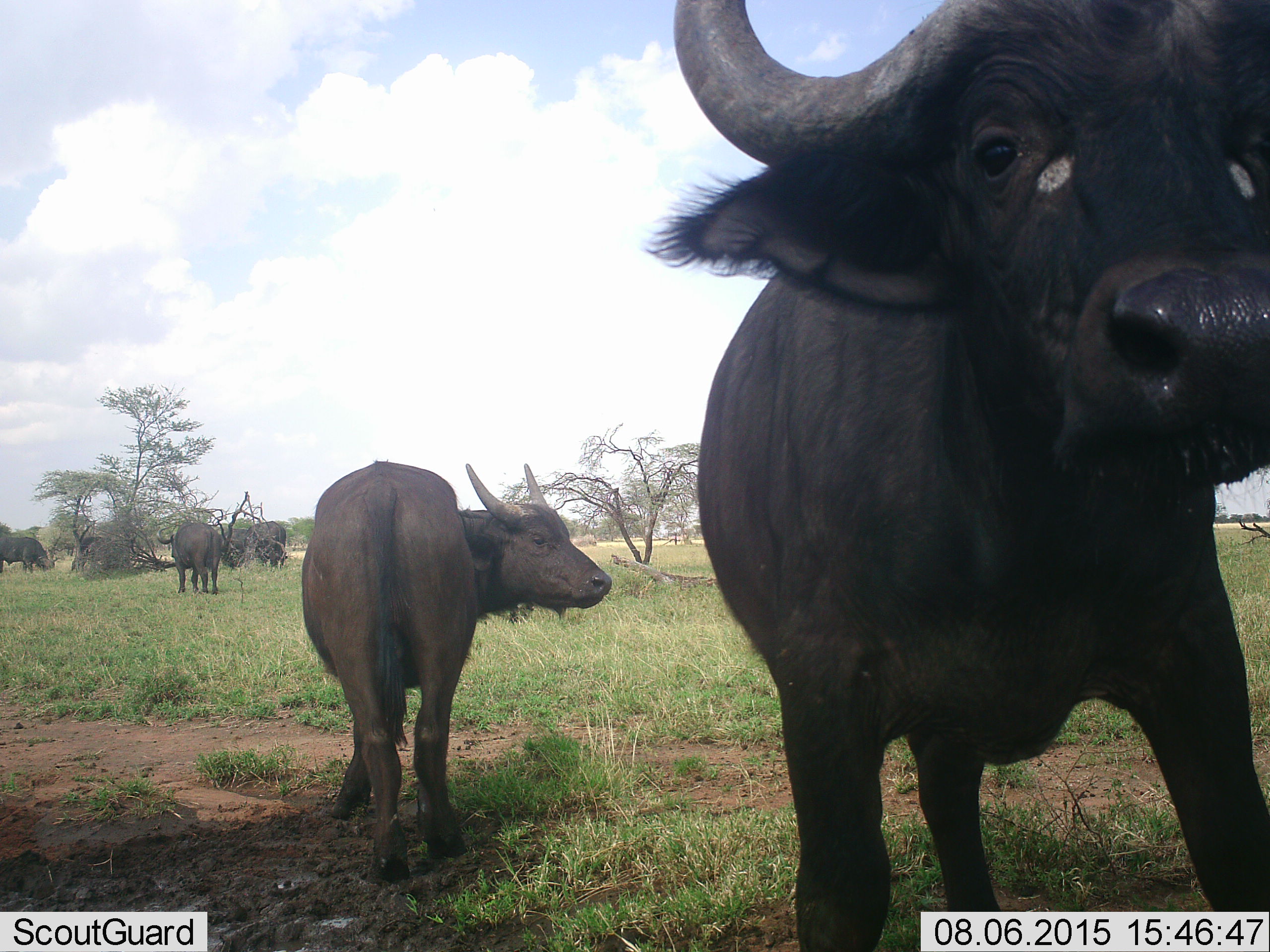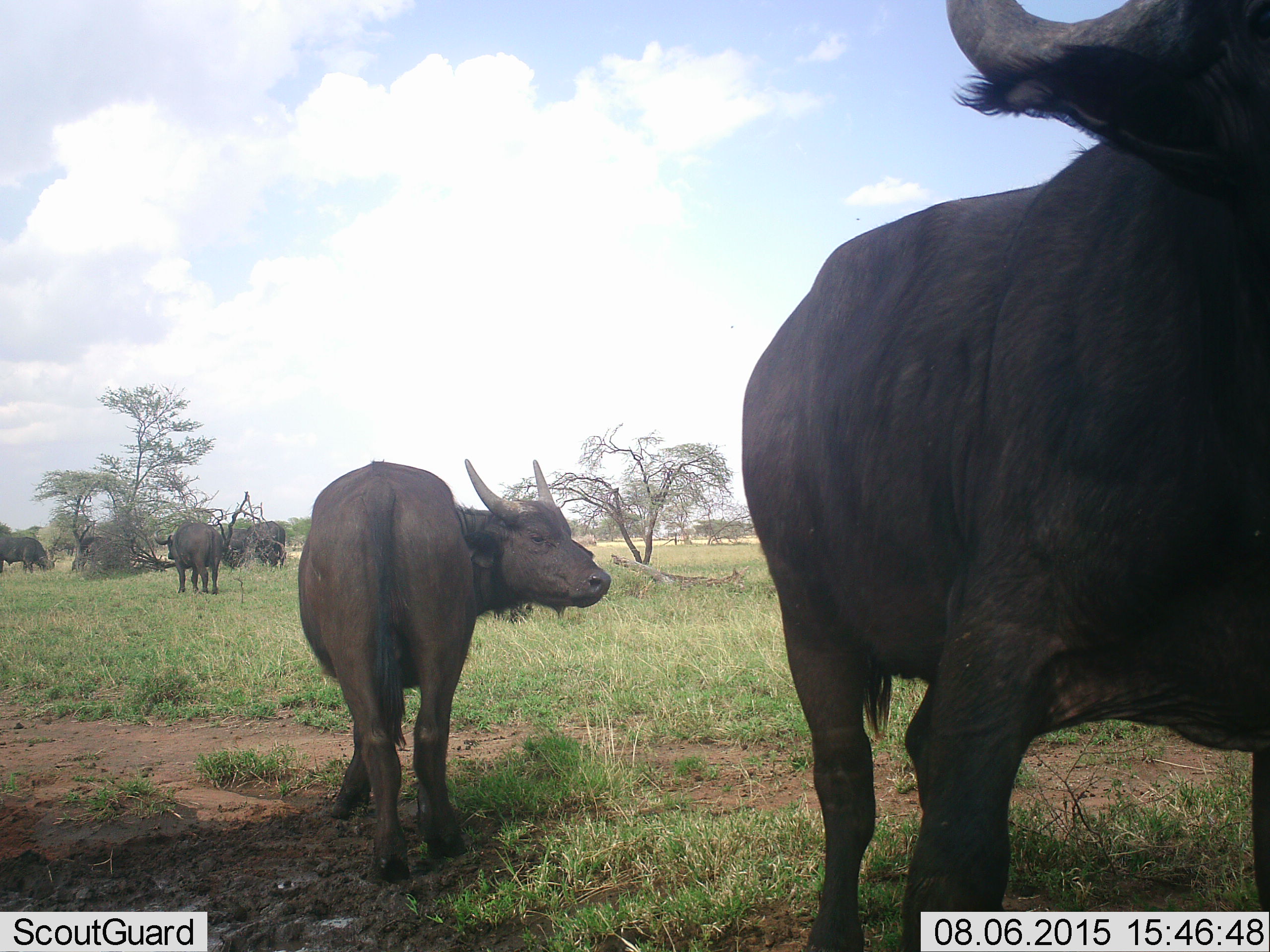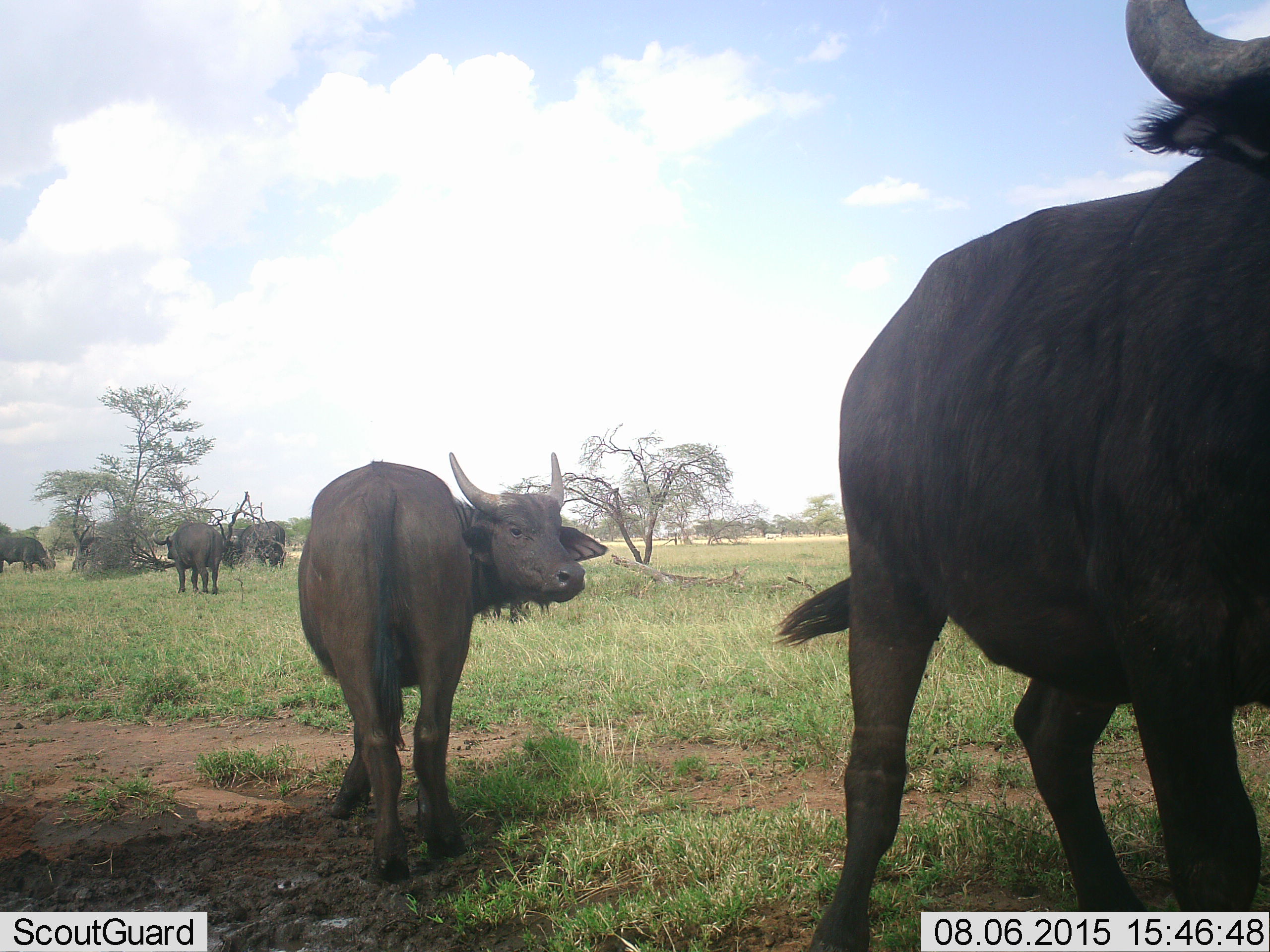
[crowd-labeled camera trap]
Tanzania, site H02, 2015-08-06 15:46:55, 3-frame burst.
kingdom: Animalia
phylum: Chordata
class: Mammalia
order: Artiodactyla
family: Bovidae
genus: Syncerus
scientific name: Syncerus caffer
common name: cape buffalo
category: buffalo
Buffalo (cape buffalo) (Syncerus caffer), count 7. Behavior (volunteer vote fractions): standing 80%, resting 0%, moving 50%, interacting 10%. Young present (vote fraction): 30%. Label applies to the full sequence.